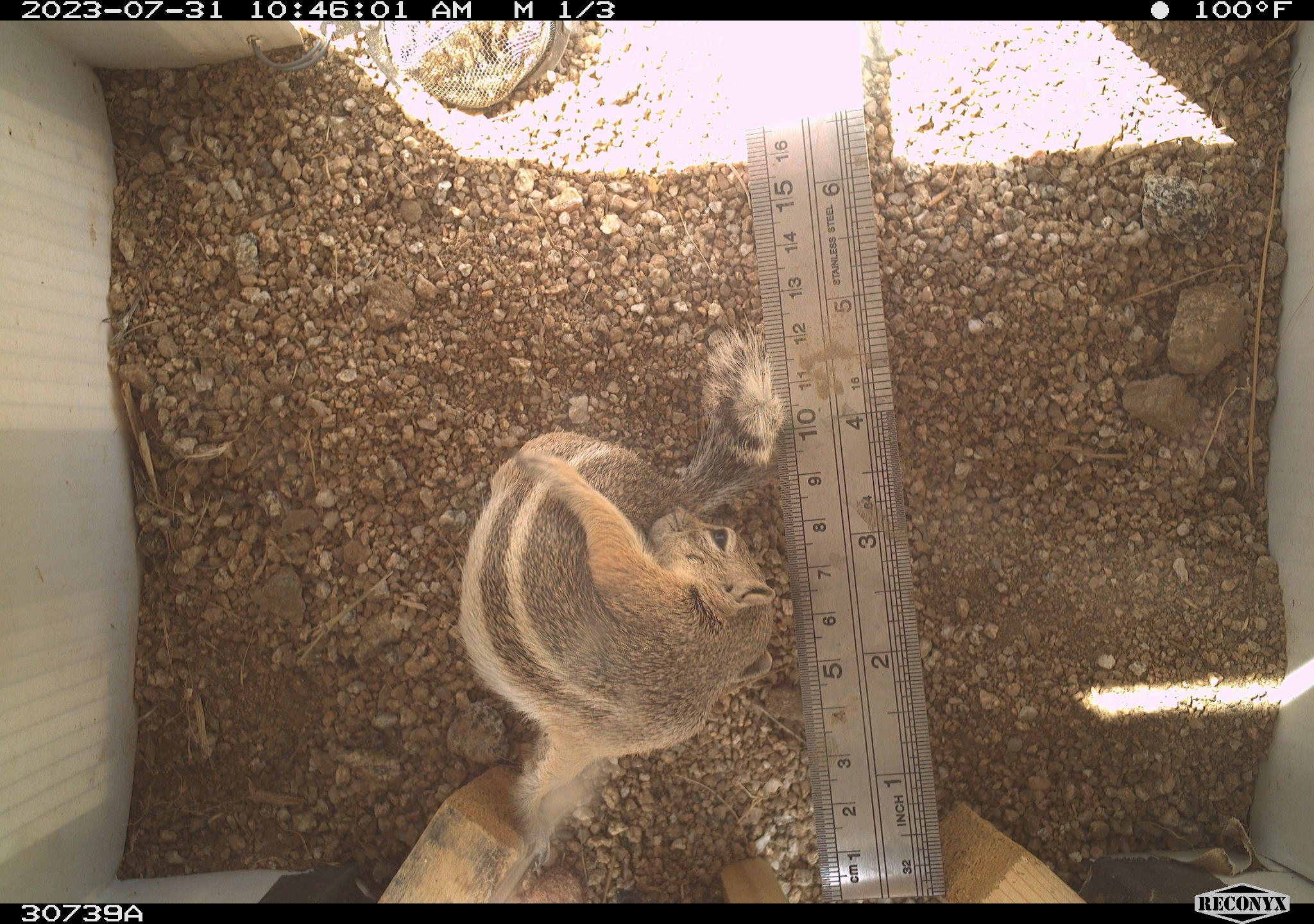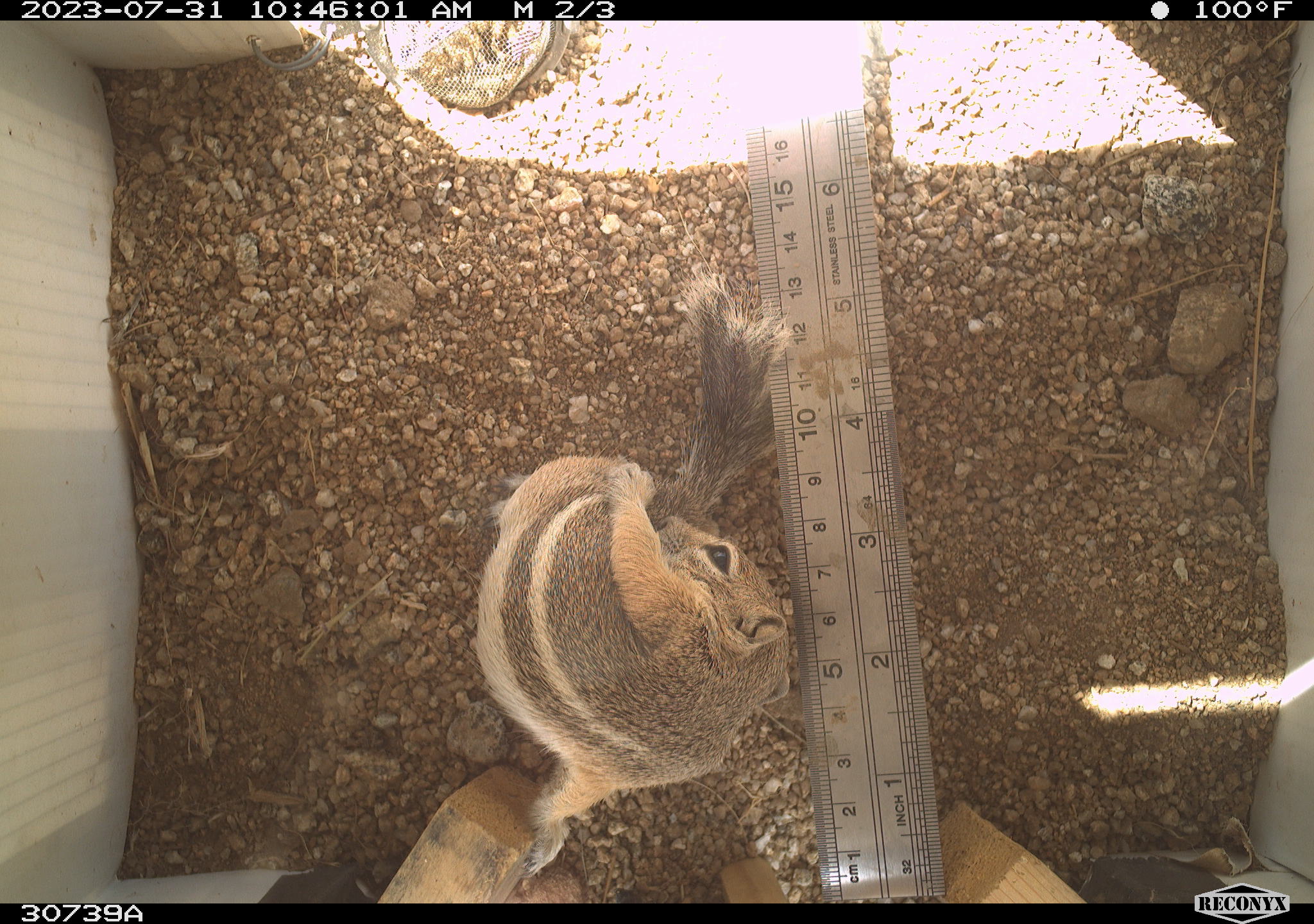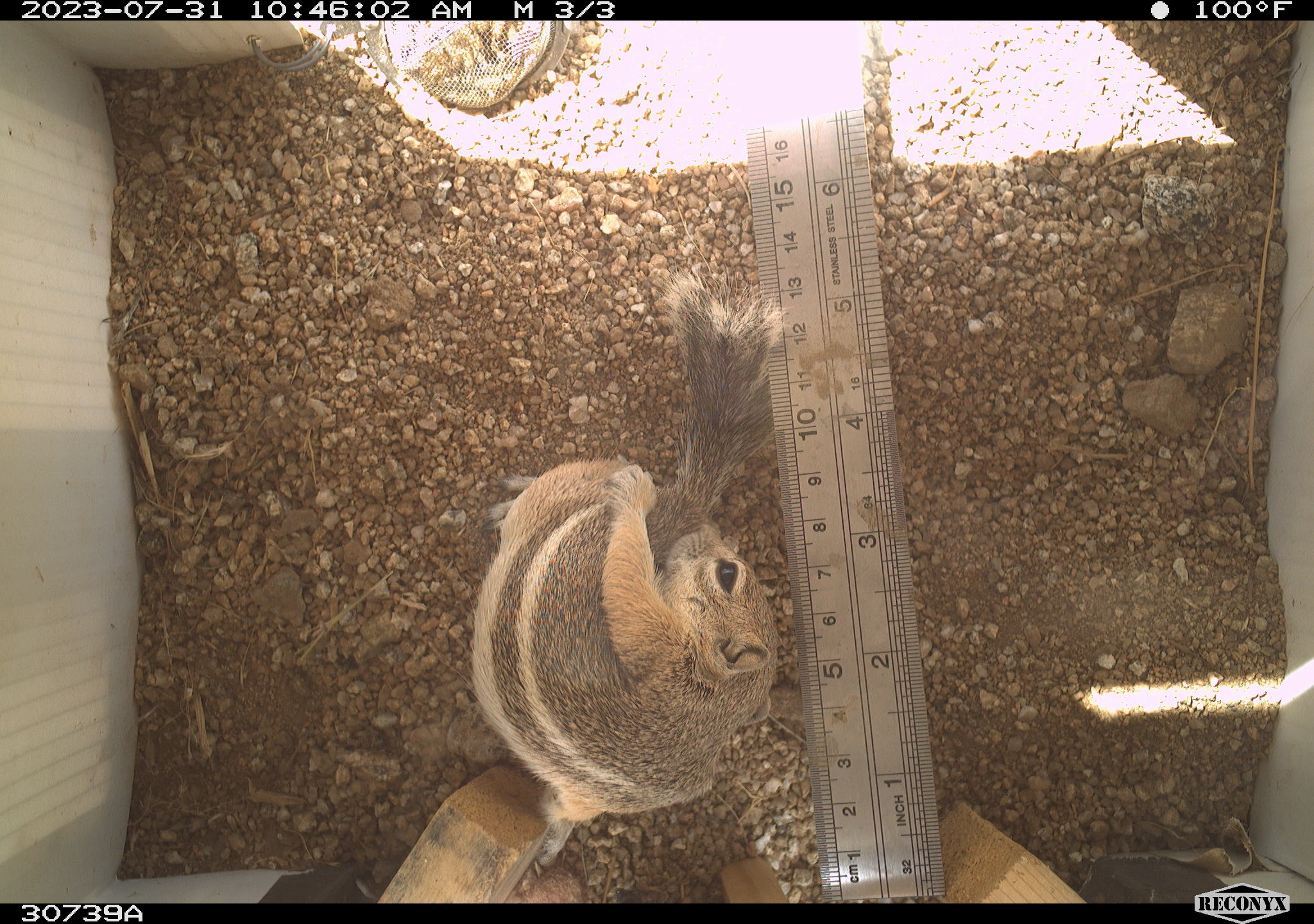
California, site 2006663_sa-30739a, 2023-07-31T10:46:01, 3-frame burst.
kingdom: Animalia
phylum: Chordata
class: Mammalia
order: Rodentia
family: Sciuridae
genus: Ammospermophilus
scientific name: Ammospermophilus leucurus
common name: white-tailed antelope squirrel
White-tailed antelope squirrel (Ammospermophilus leucurus).